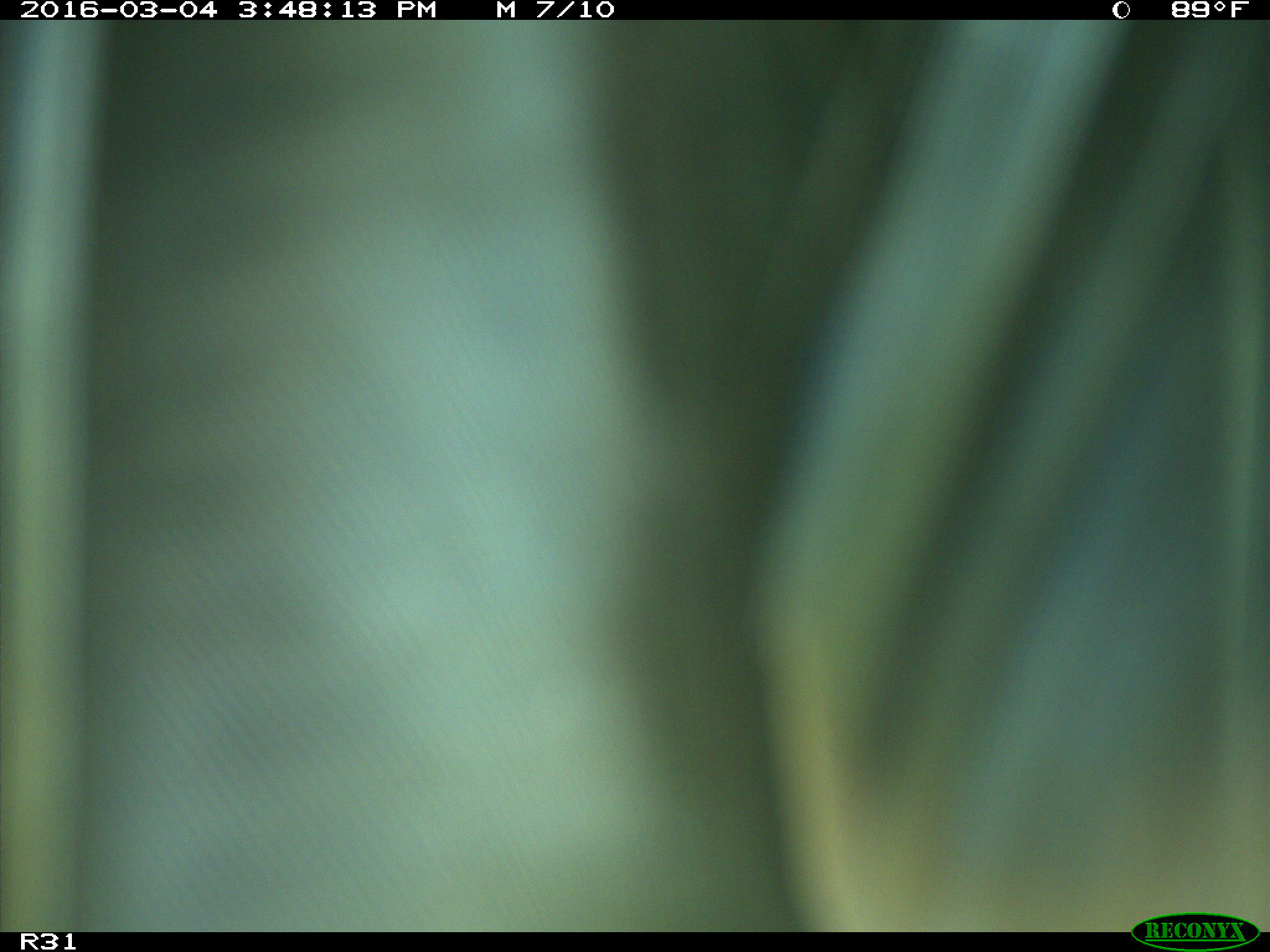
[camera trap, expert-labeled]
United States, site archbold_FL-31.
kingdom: Animalia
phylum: Chordata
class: Aves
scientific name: Aves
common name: birds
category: unidentified bird